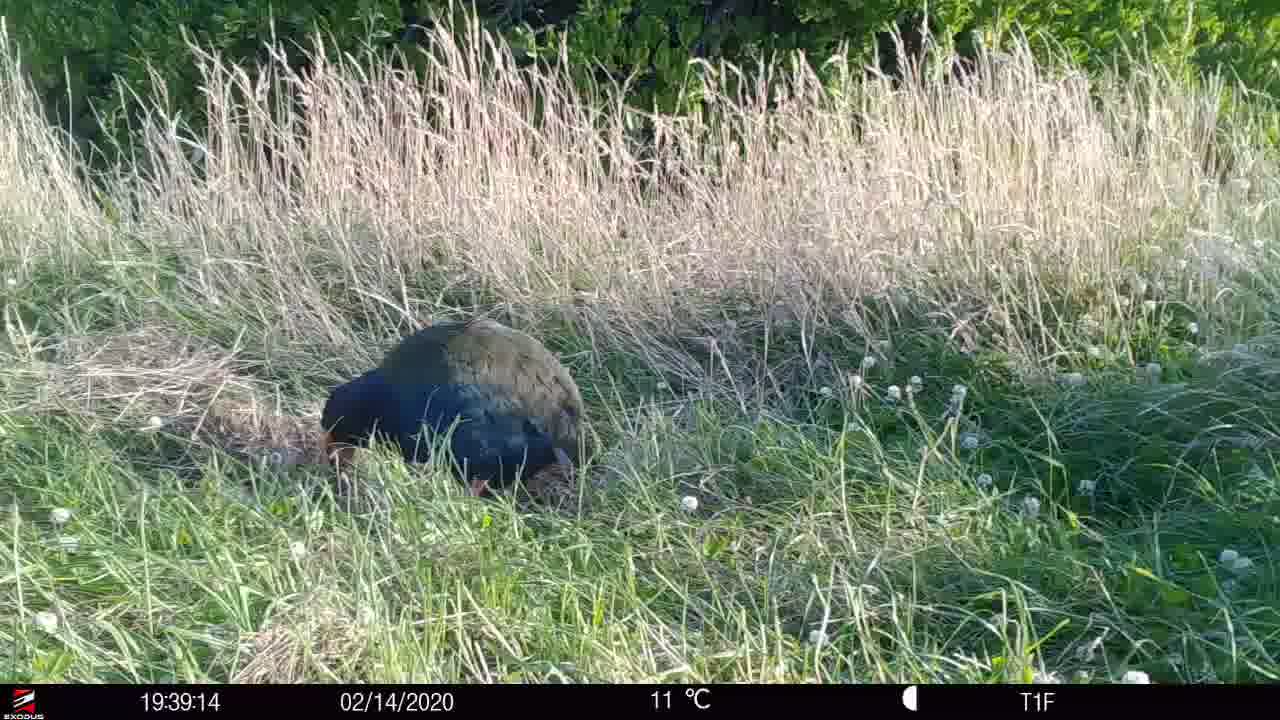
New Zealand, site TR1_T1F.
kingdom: Animalia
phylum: Chordata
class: Aves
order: Gruiformes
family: Rallidae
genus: Porphyrio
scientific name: Porphyrio mantelli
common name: takahe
Takahe (Porphyrio mantelli).